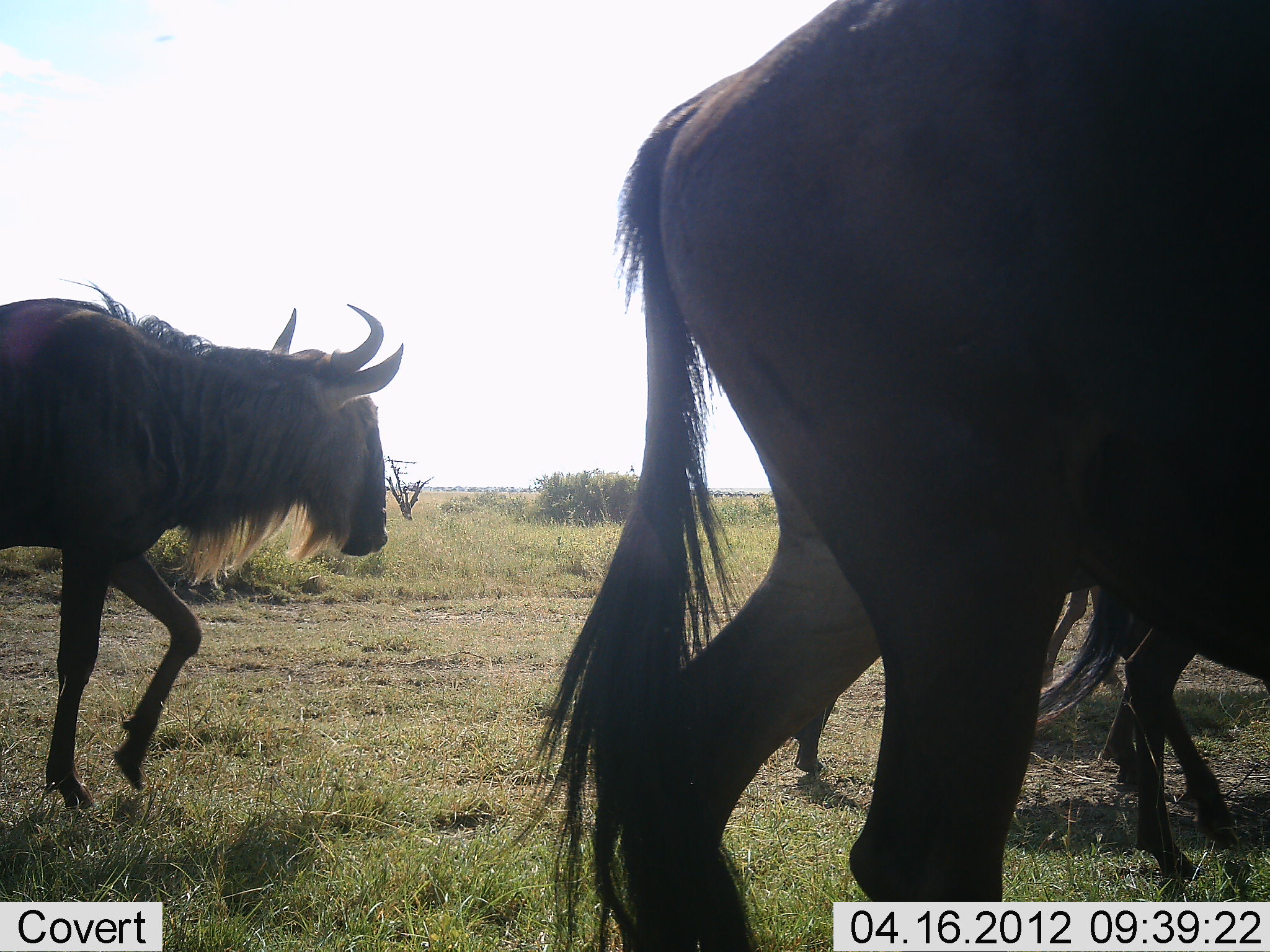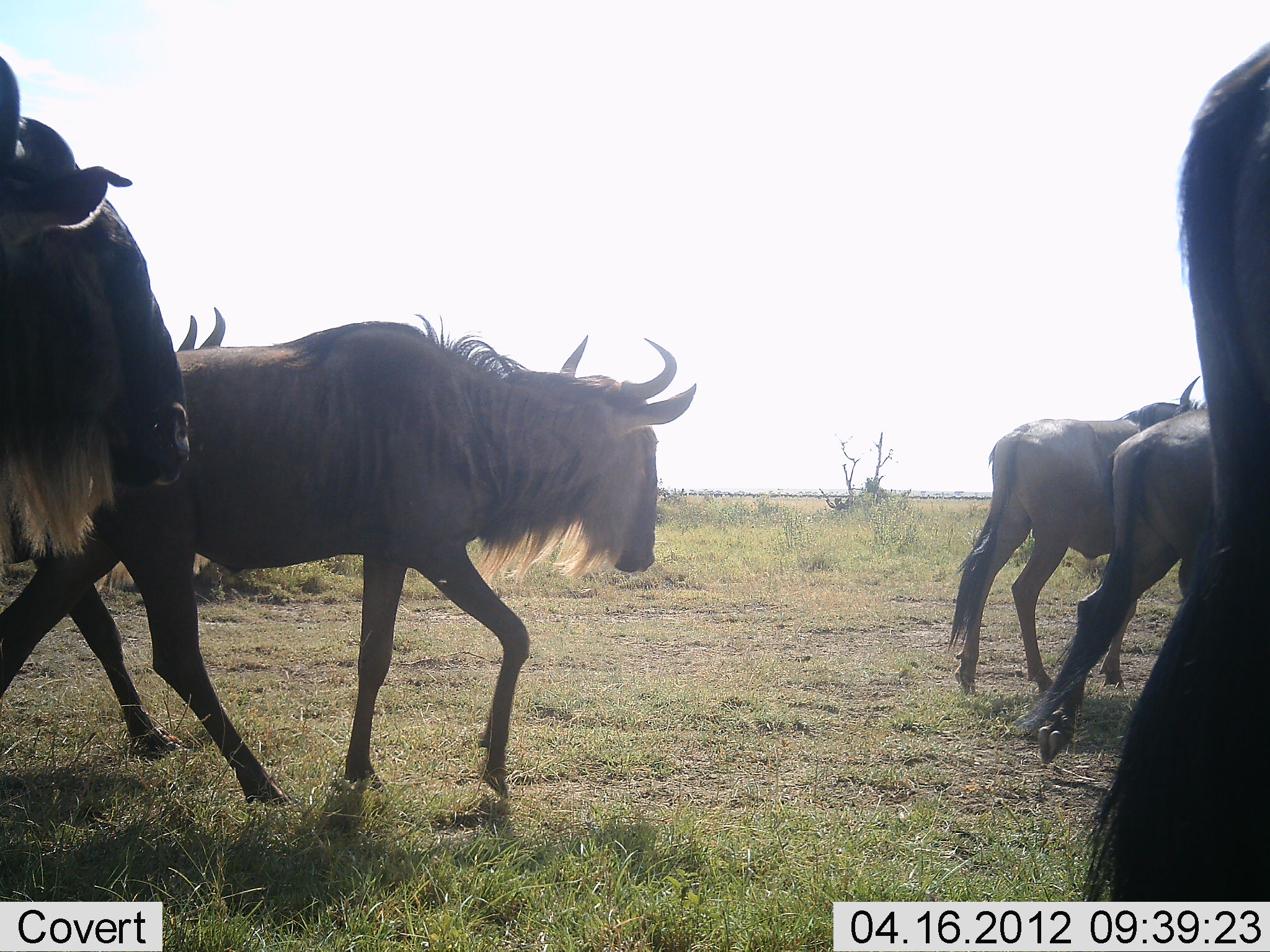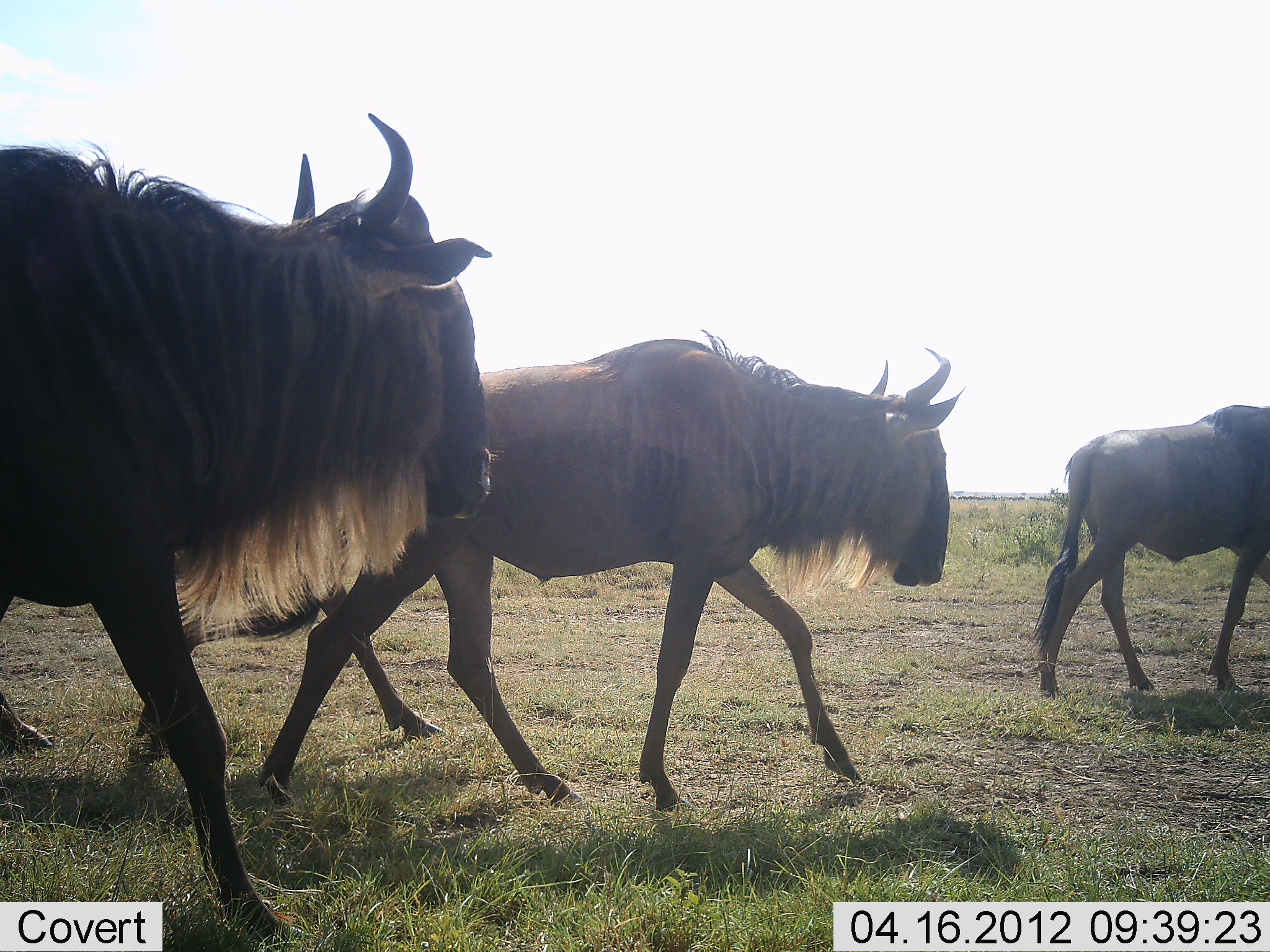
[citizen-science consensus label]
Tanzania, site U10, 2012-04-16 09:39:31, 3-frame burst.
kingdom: Animalia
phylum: Chordata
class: Mammalia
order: Artiodactyla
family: Bovidae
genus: Connochaetes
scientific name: Connochaetes taurinus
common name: blue wildebeest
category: wildebeest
Wildebeest (blue wildebeest) (Connochaetes taurinus), count 6. Behavior (volunteer vote fractions): standing 0%, resting 0%, moving 100%, interacting 0%. Young present (vote fraction): 0%. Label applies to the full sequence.